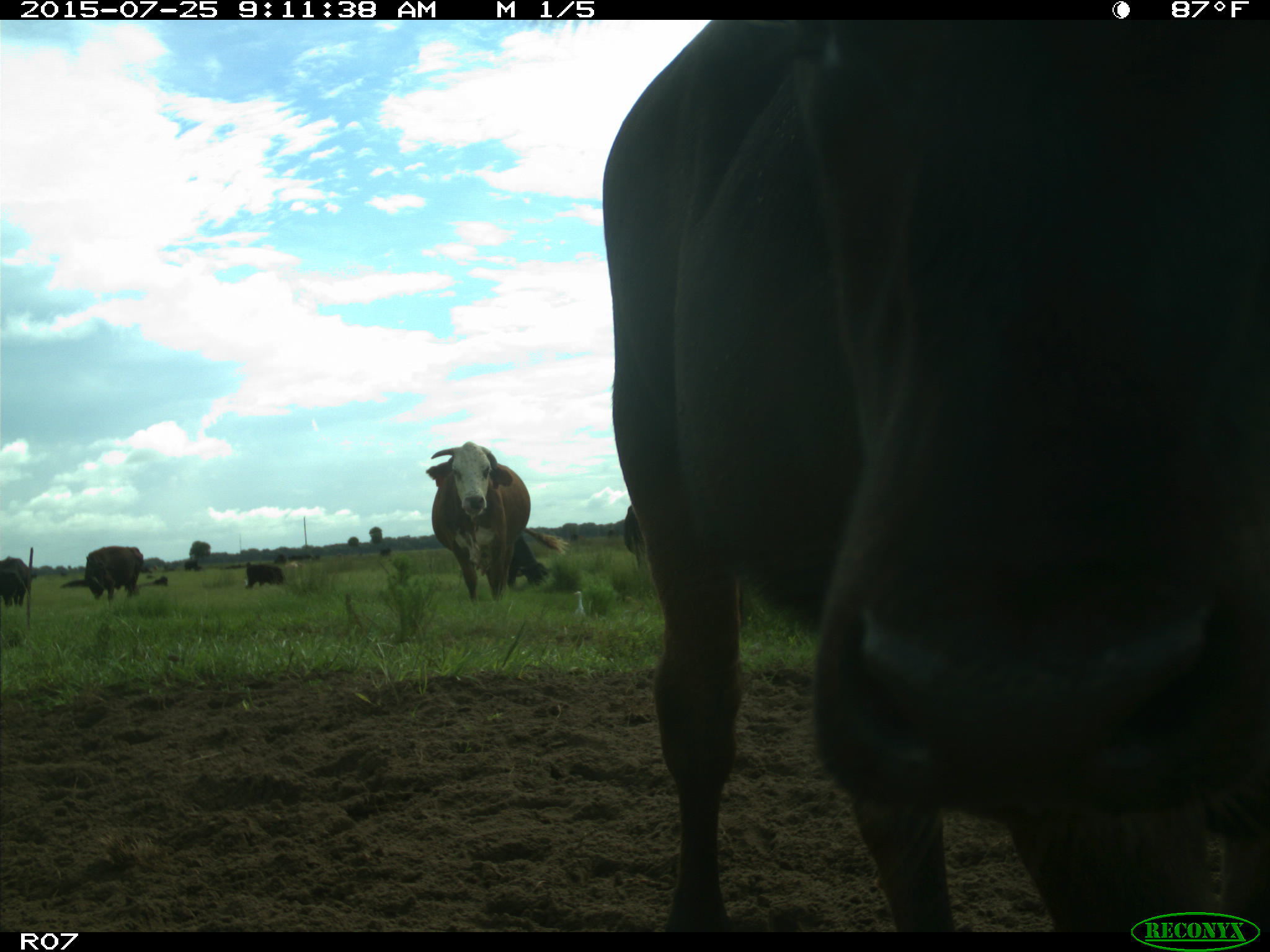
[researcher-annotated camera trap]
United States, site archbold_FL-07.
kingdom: Animalia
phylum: Chordata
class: Mammalia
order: Artiodactyla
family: Bovidae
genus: Bos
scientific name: Bos taurus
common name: domestic cow